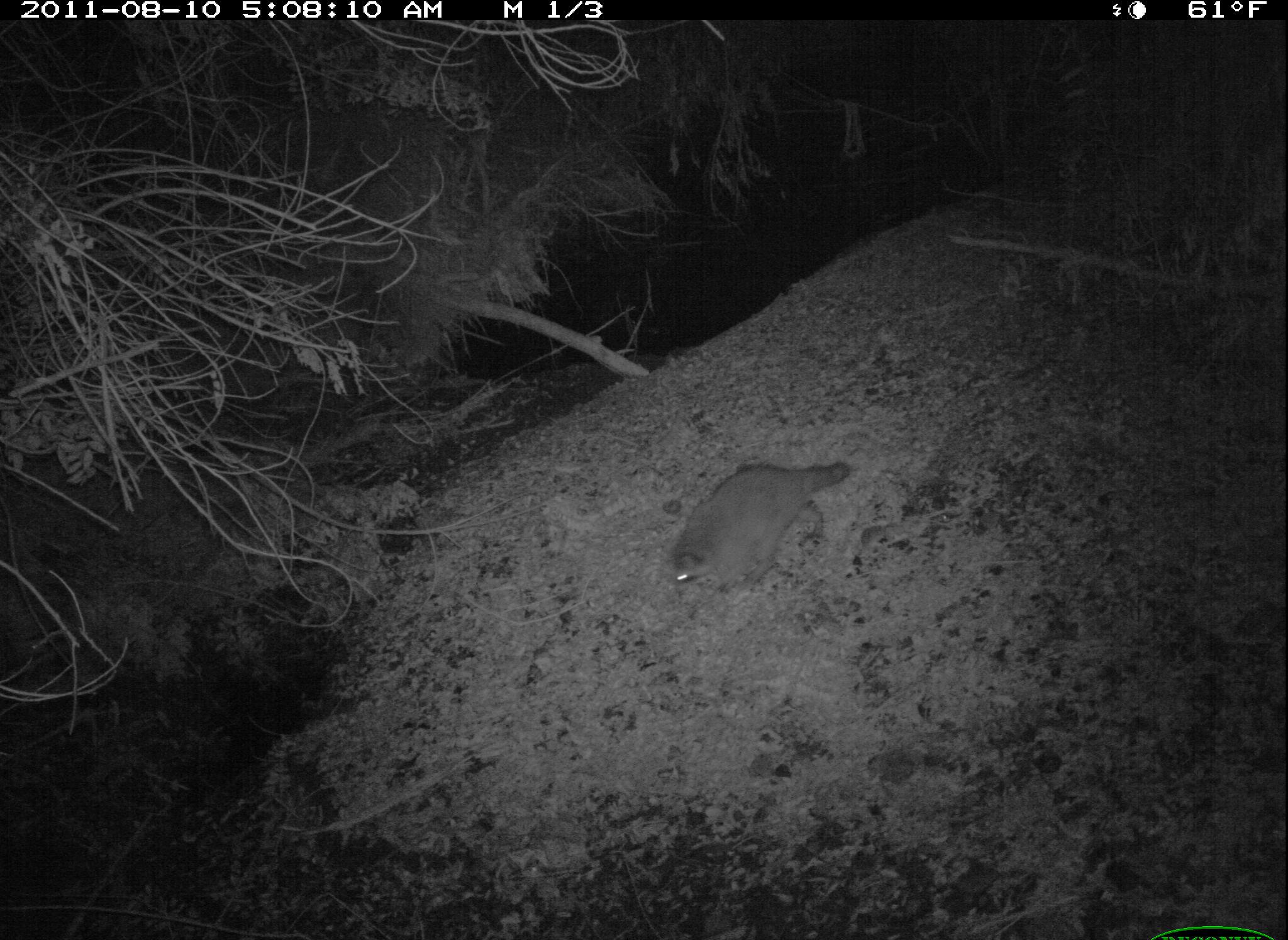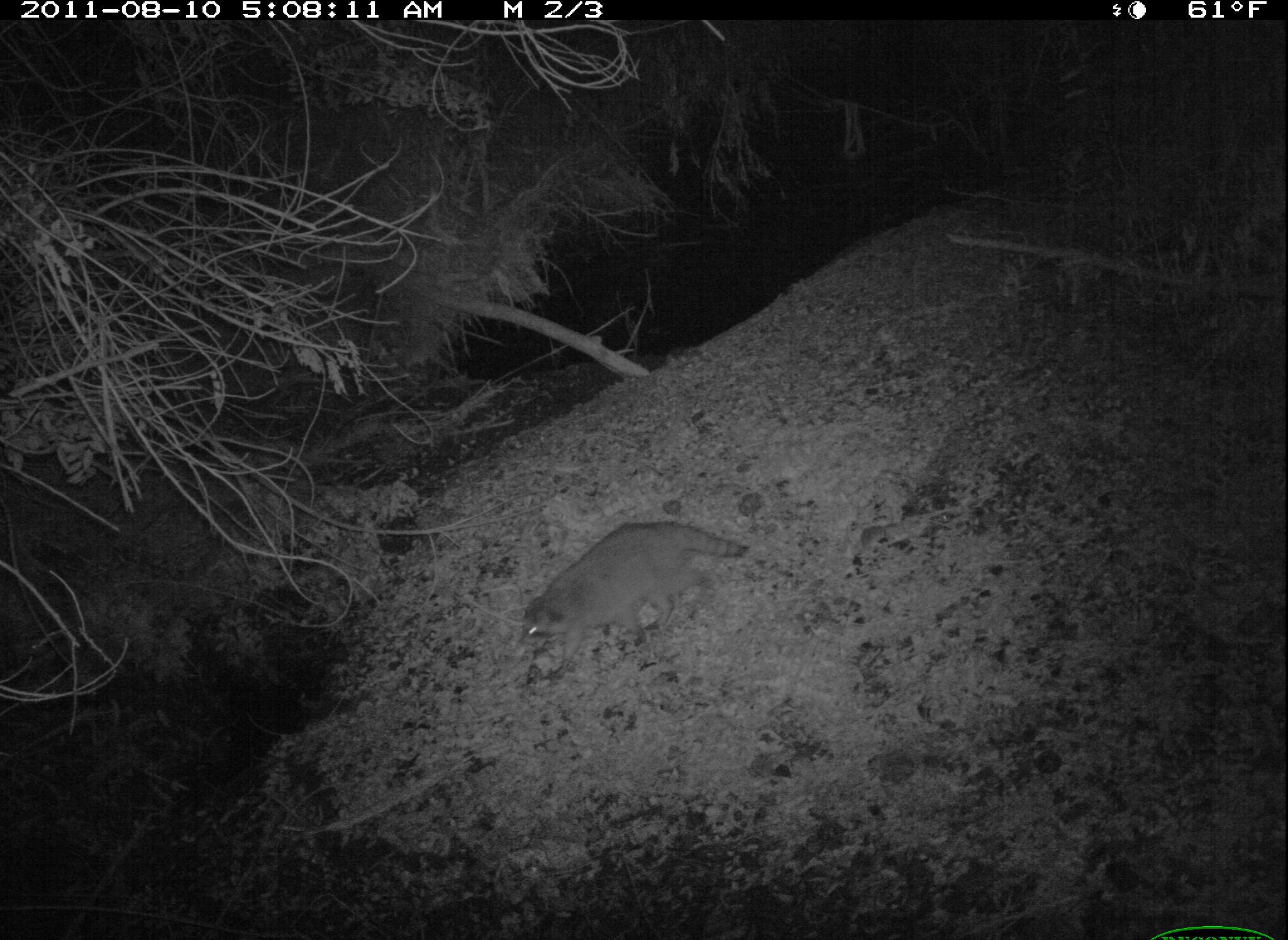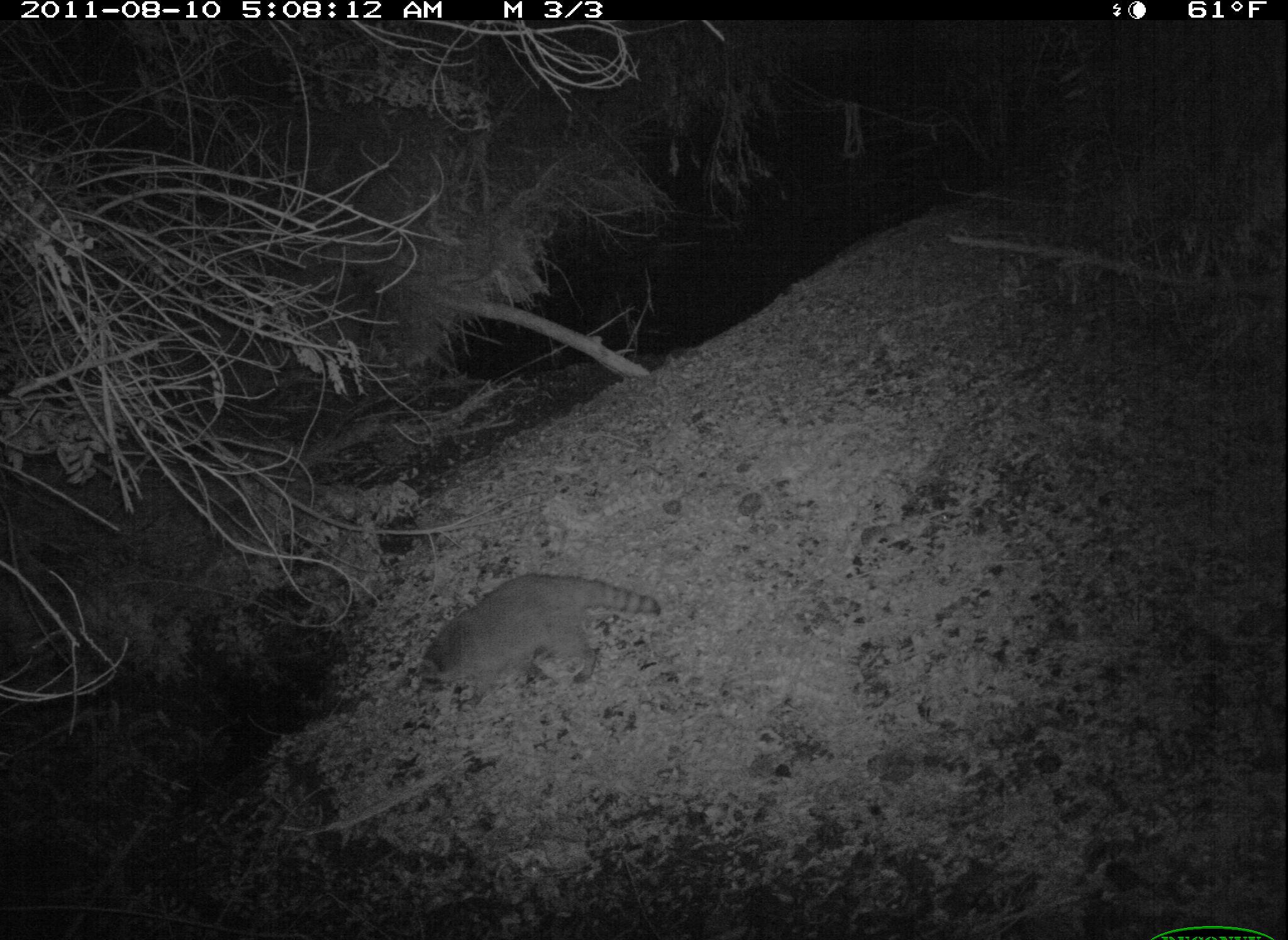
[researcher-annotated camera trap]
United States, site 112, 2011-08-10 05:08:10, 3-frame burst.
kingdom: Animalia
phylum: Chordata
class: Mammalia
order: Carnivora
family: Procyonidae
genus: Procyon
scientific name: Procyon lotor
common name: raccoon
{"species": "raccoon (Procyon lotor)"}